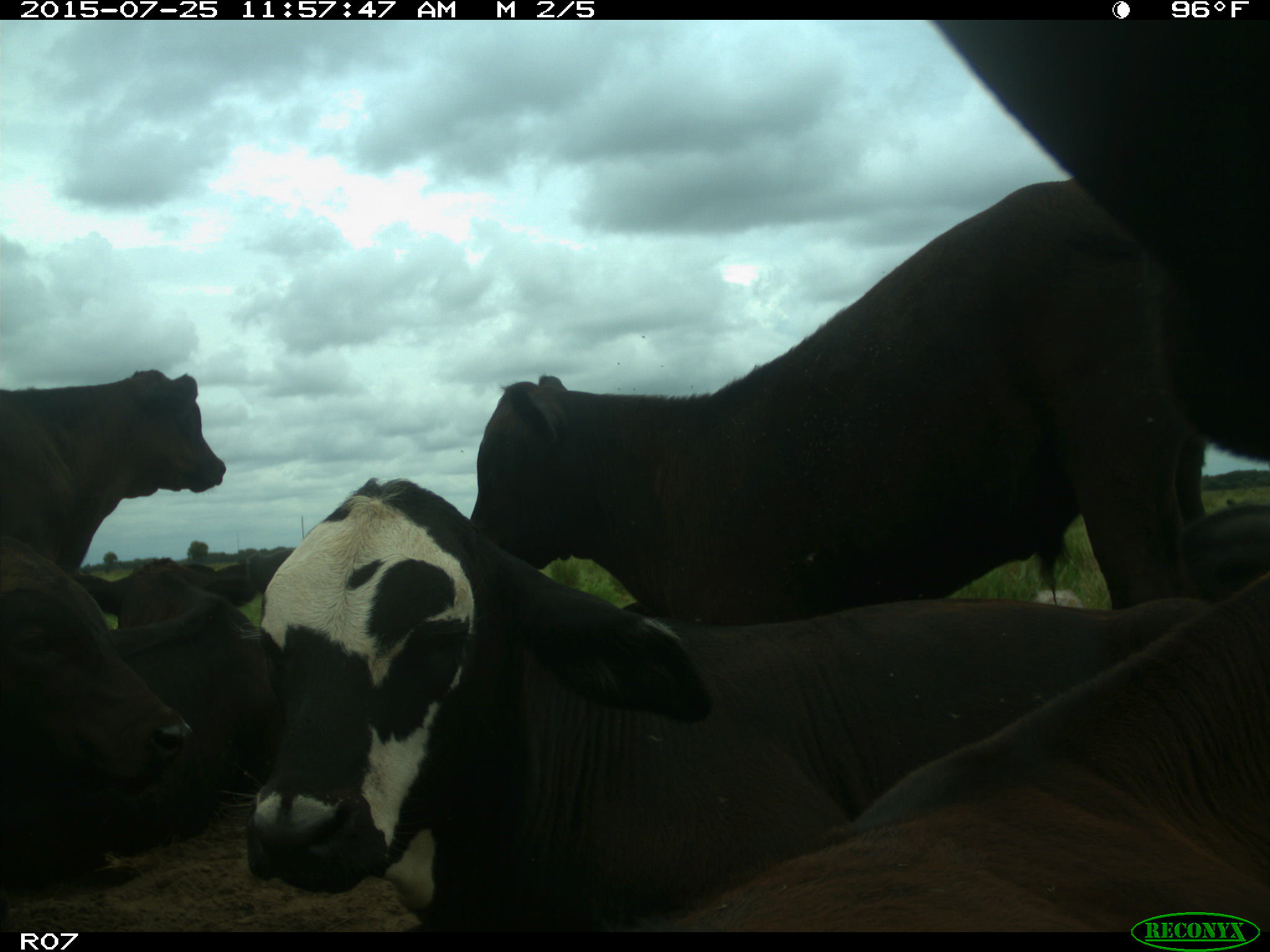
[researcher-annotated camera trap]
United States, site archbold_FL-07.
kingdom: Animalia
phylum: Chordata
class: Mammalia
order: Artiodactyla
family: Bovidae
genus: Bos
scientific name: Bos taurus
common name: domestic cow